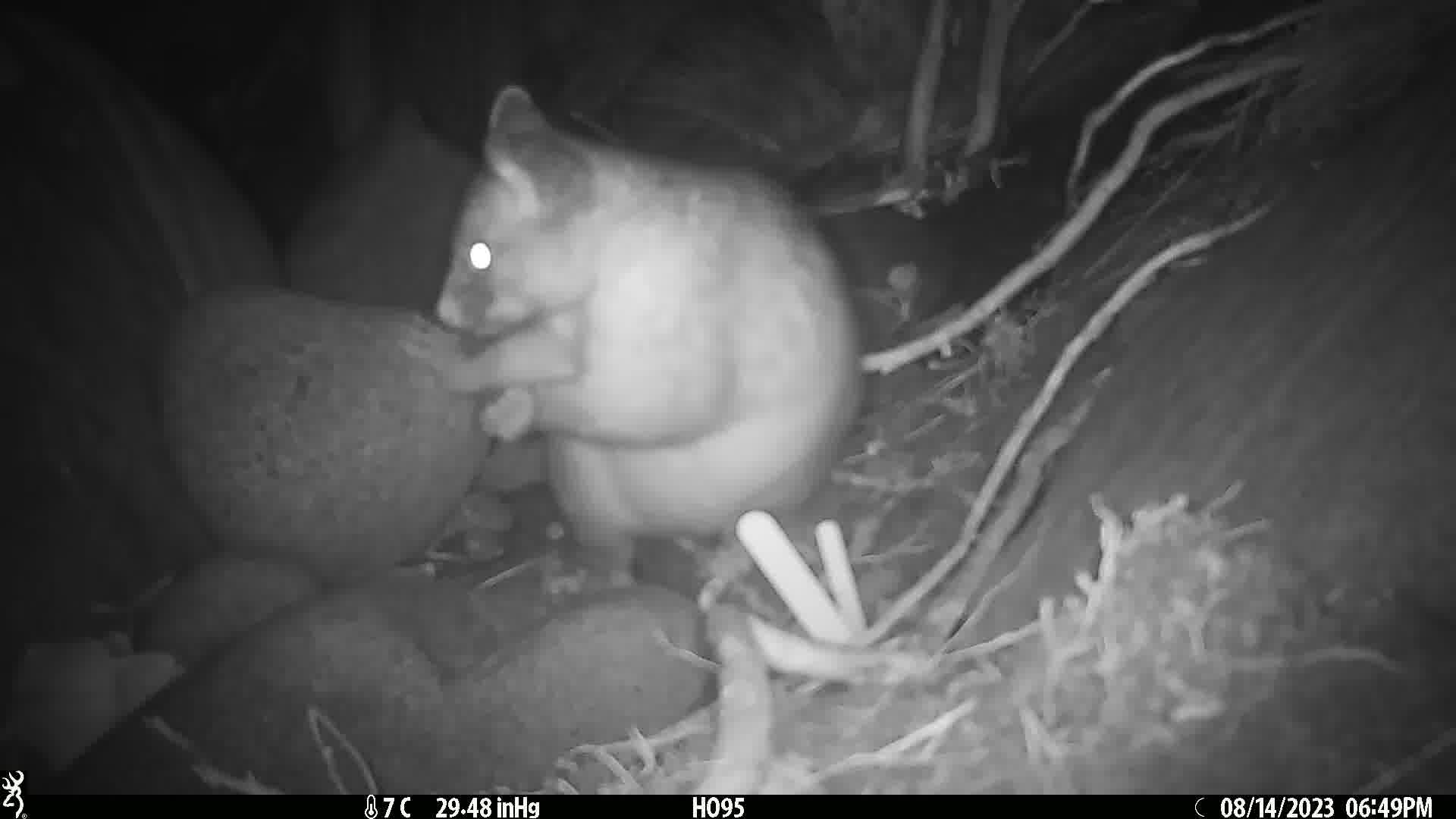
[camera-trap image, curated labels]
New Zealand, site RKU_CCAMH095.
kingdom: Animalia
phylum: Chordata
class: Mammalia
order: Diprotodontia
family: Phalangeridae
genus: Trichosurus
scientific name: Trichosurus vulpecula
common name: common brushtail possum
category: possum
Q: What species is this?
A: Possum (common brushtail possum) (Trichosurus vulpecula).